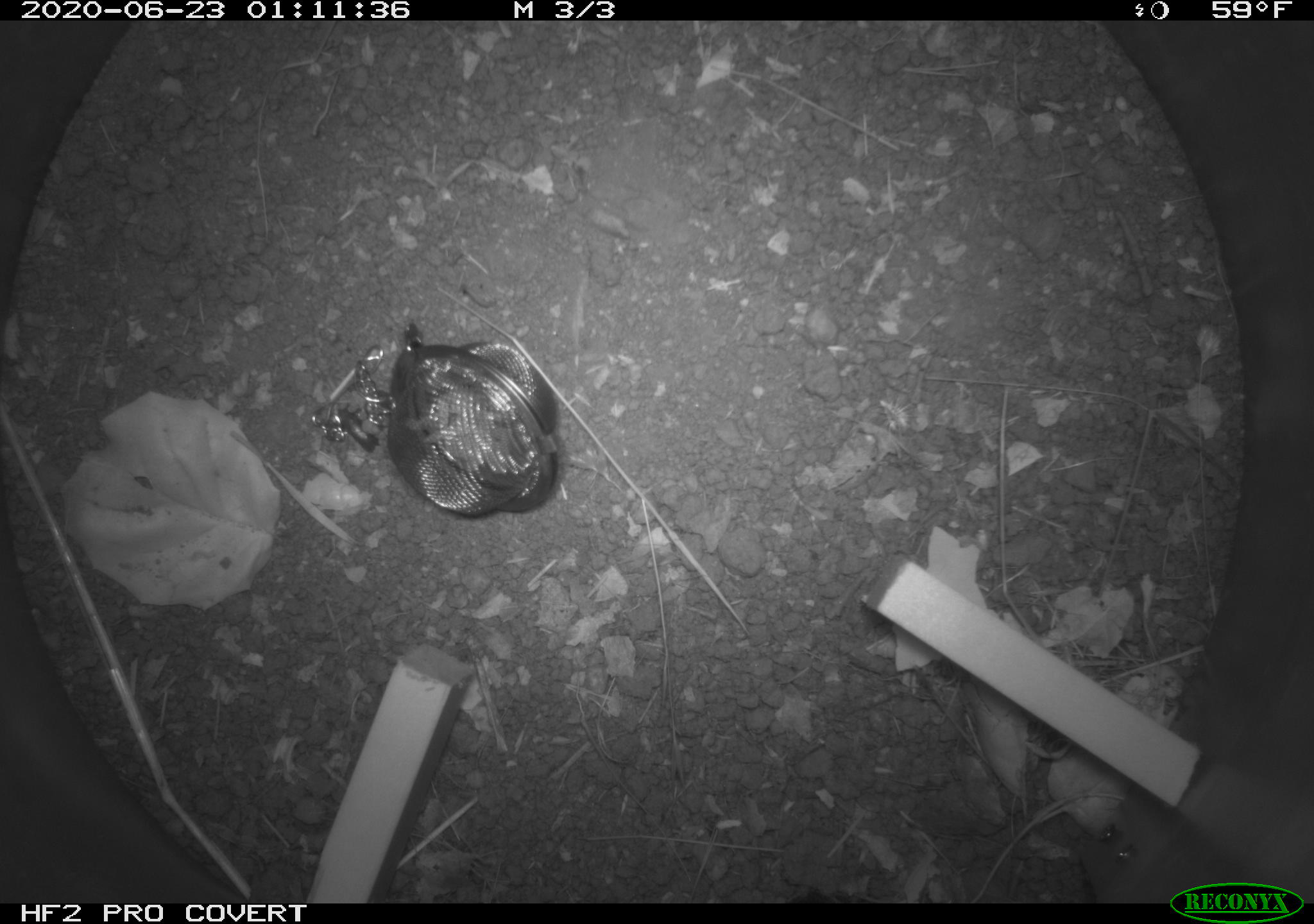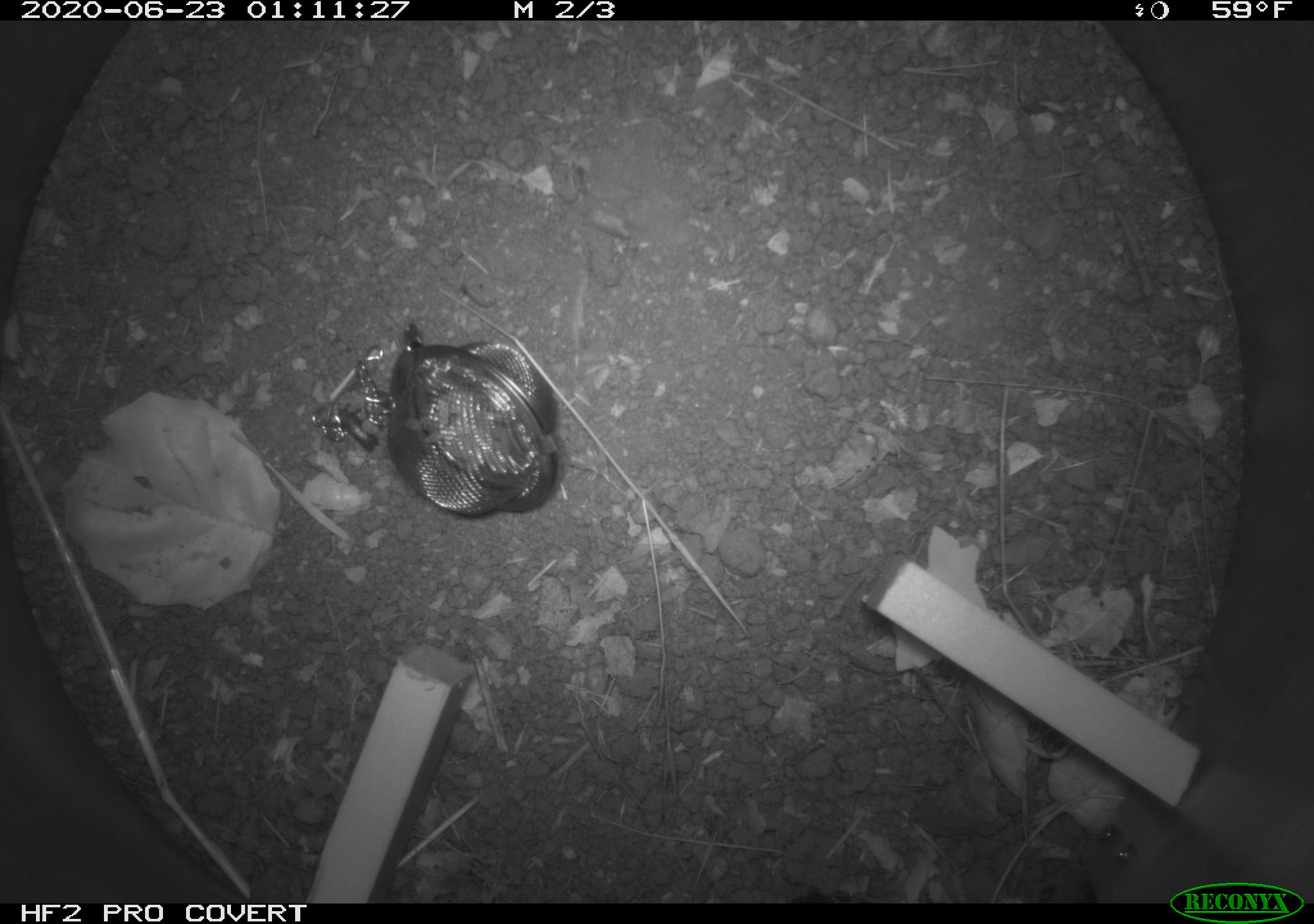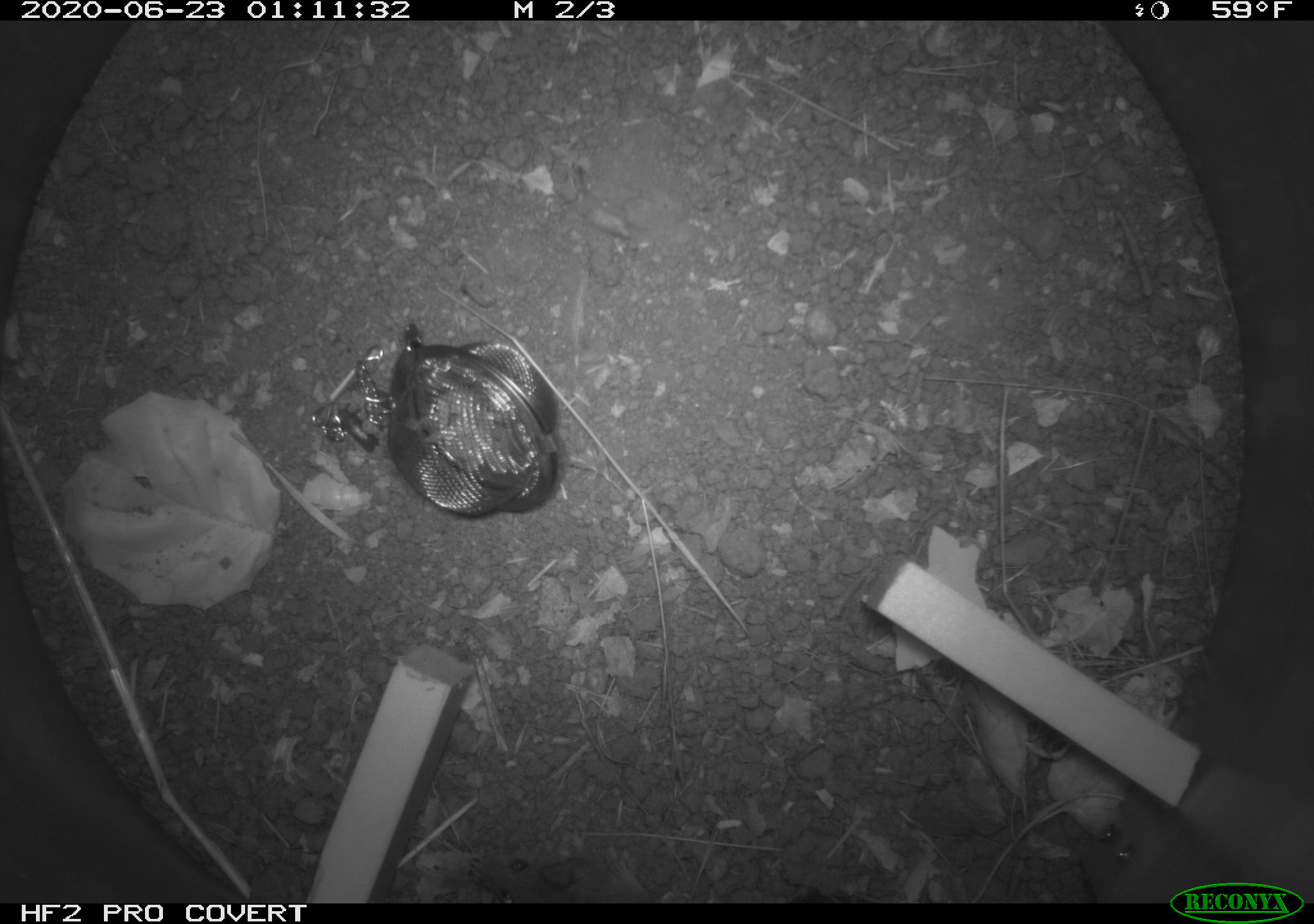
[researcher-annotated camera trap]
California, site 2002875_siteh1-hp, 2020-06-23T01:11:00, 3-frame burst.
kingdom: Animalia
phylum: Chordata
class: Mammalia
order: Rodentia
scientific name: Rodentia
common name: rodent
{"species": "rodent (Rodentia)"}